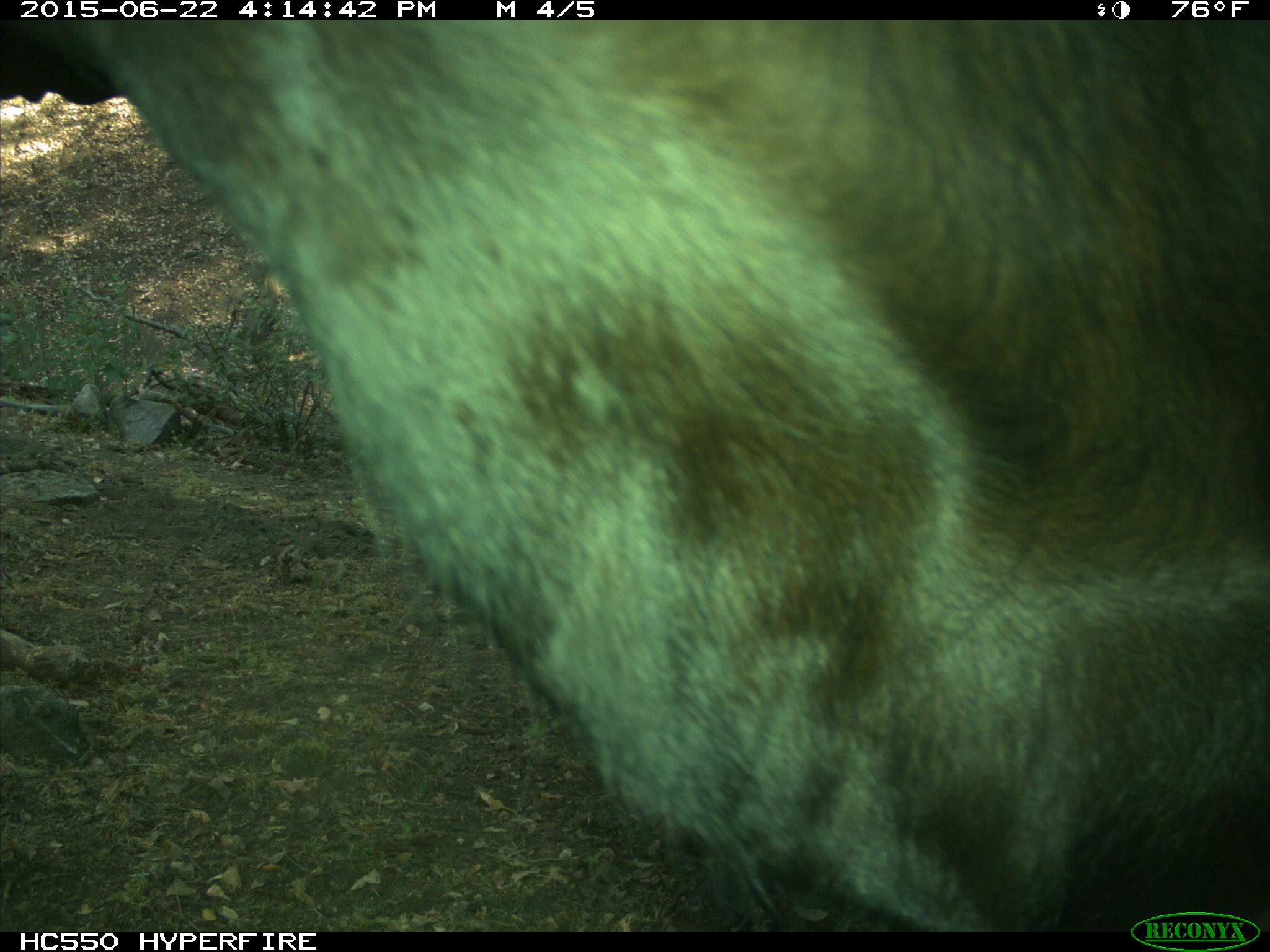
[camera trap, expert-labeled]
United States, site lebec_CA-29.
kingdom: Animalia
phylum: Chordata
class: Mammalia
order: Artiodactyla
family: Bovidae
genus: Bos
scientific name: Bos taurus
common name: domestic cow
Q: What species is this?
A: Bos taurus (domestic cow).